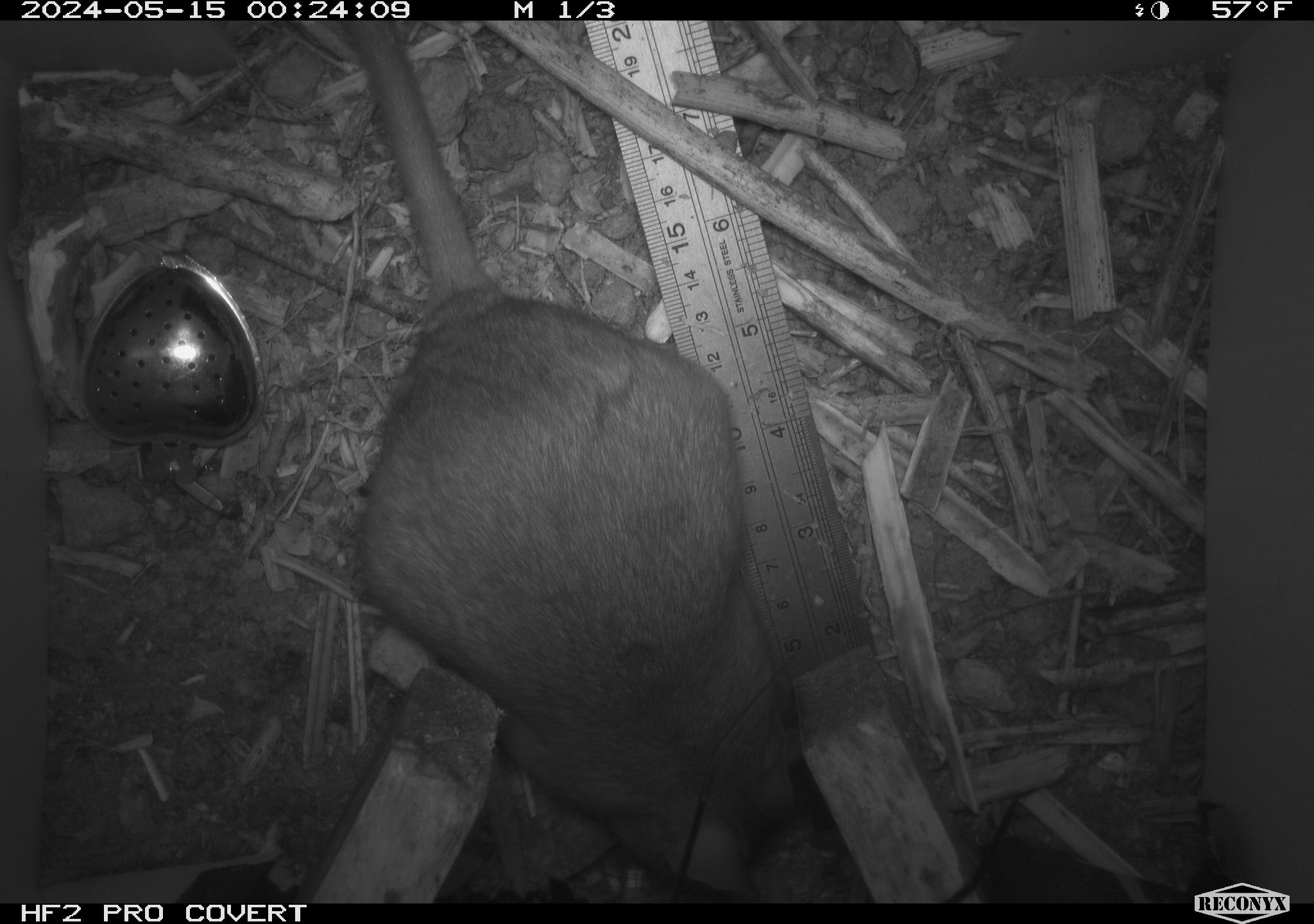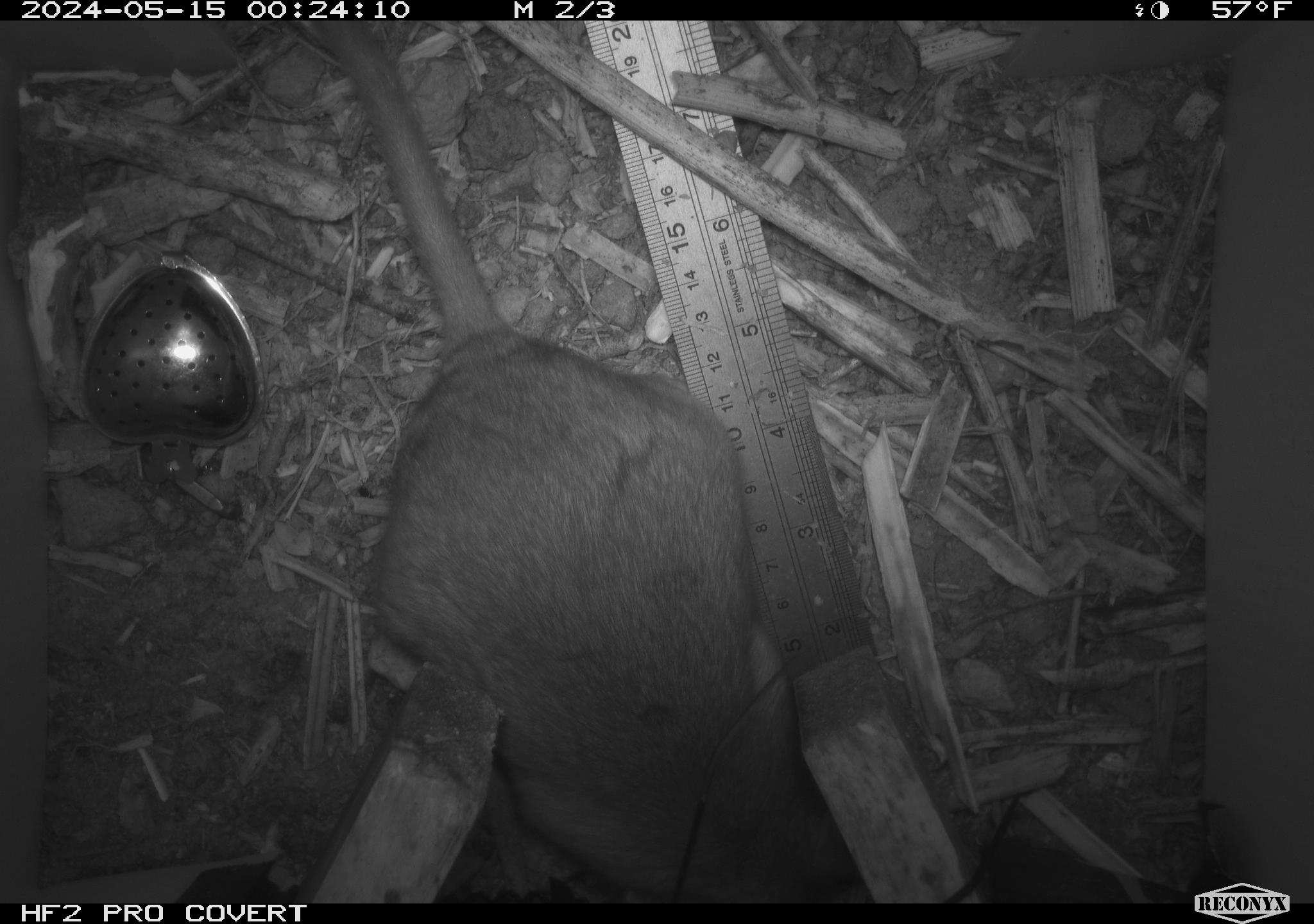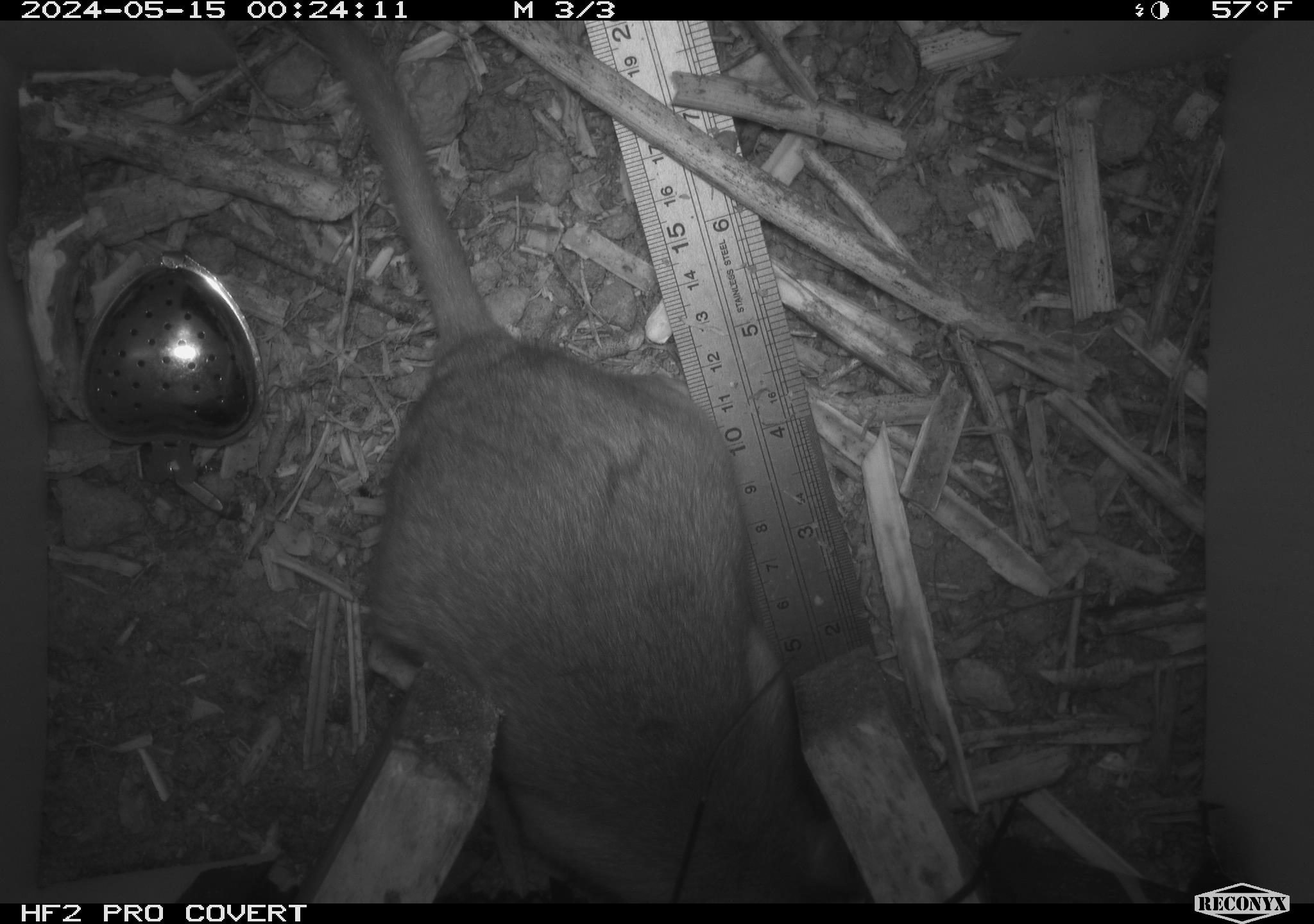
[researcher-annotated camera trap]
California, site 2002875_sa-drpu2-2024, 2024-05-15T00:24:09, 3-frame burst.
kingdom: Animalia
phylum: Chordata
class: Mammalia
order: Rodentia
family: Cricetidae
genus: Neotoma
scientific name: Neotoma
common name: pack rat or woodrat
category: neotoma species